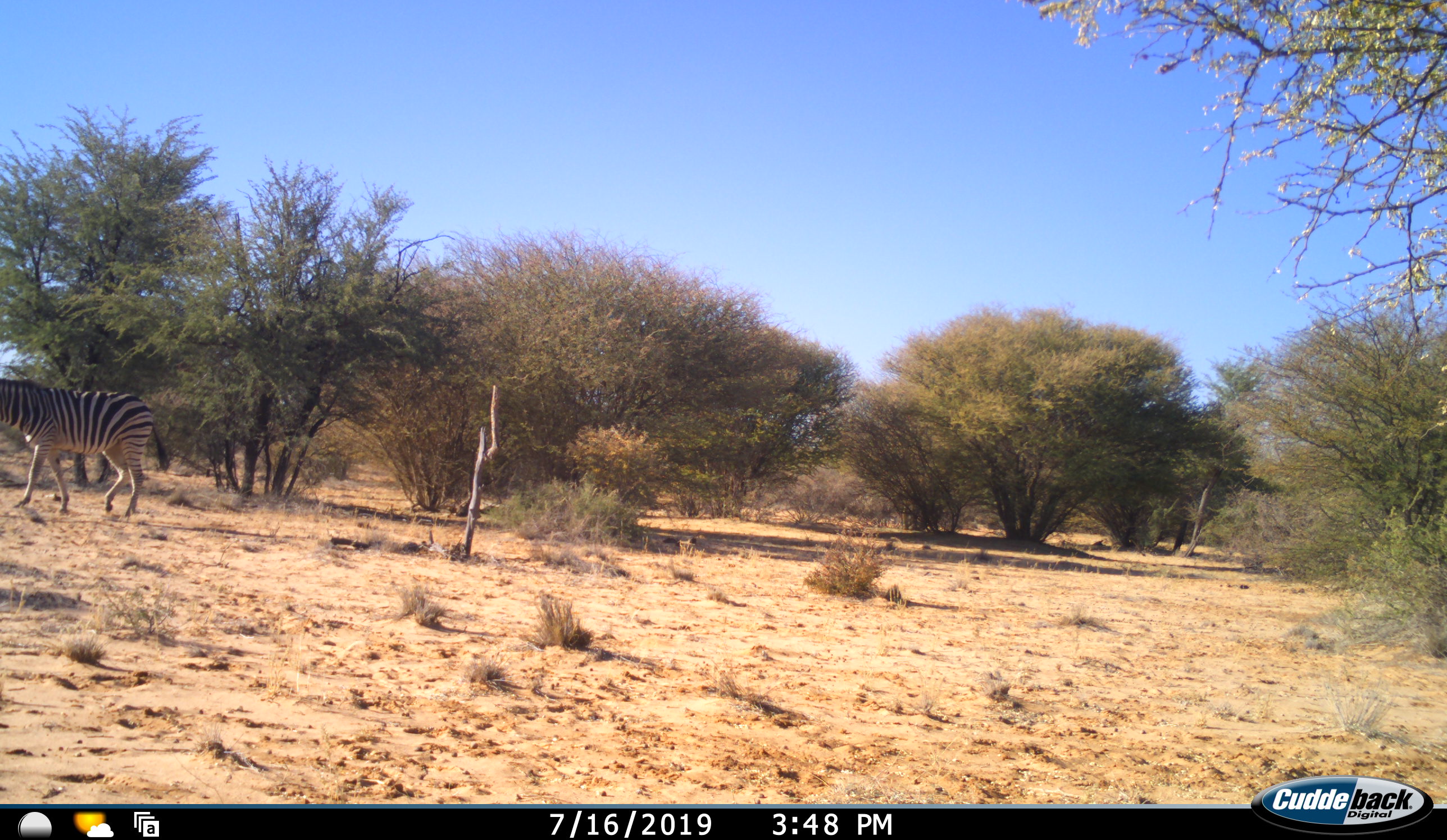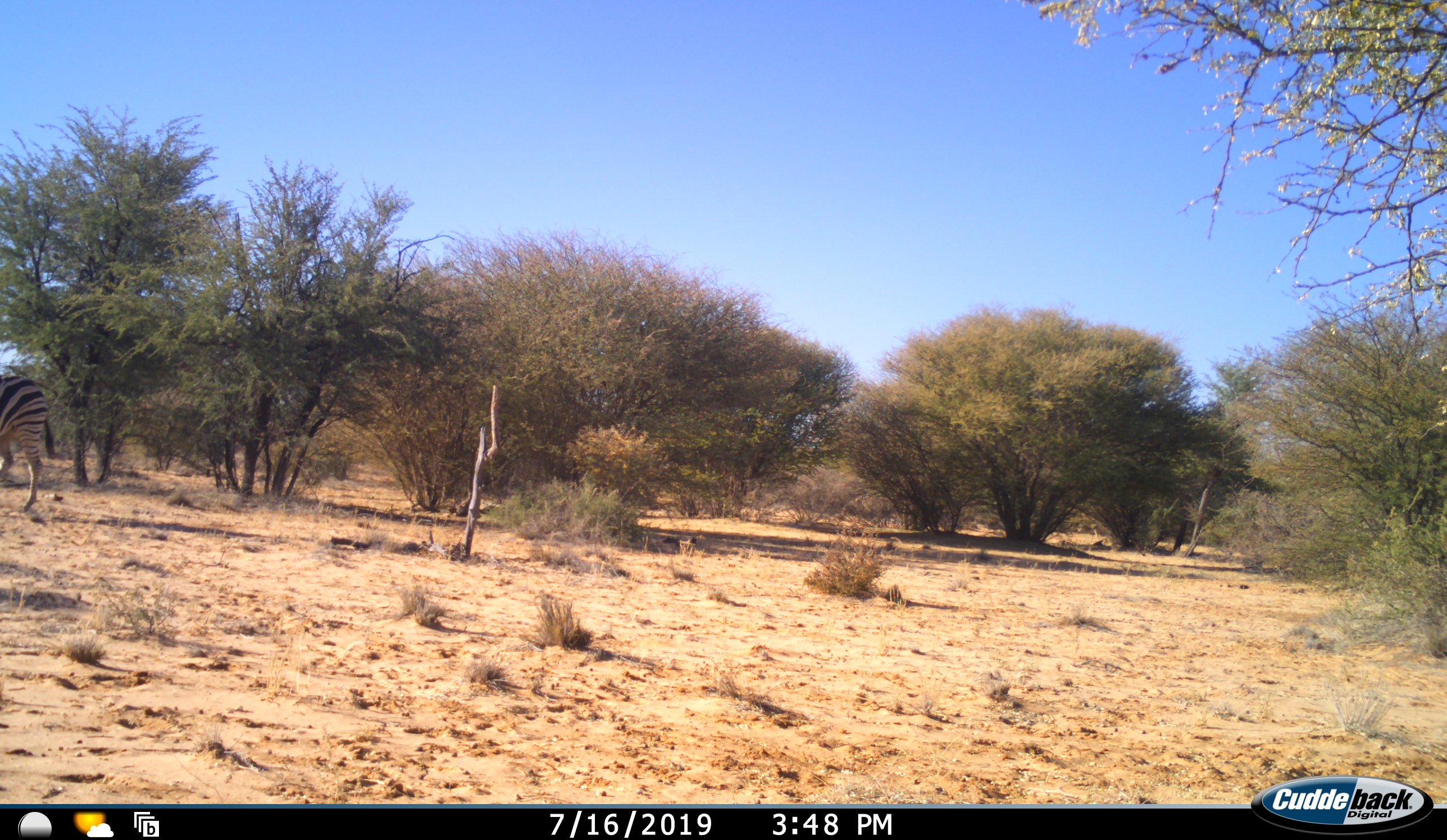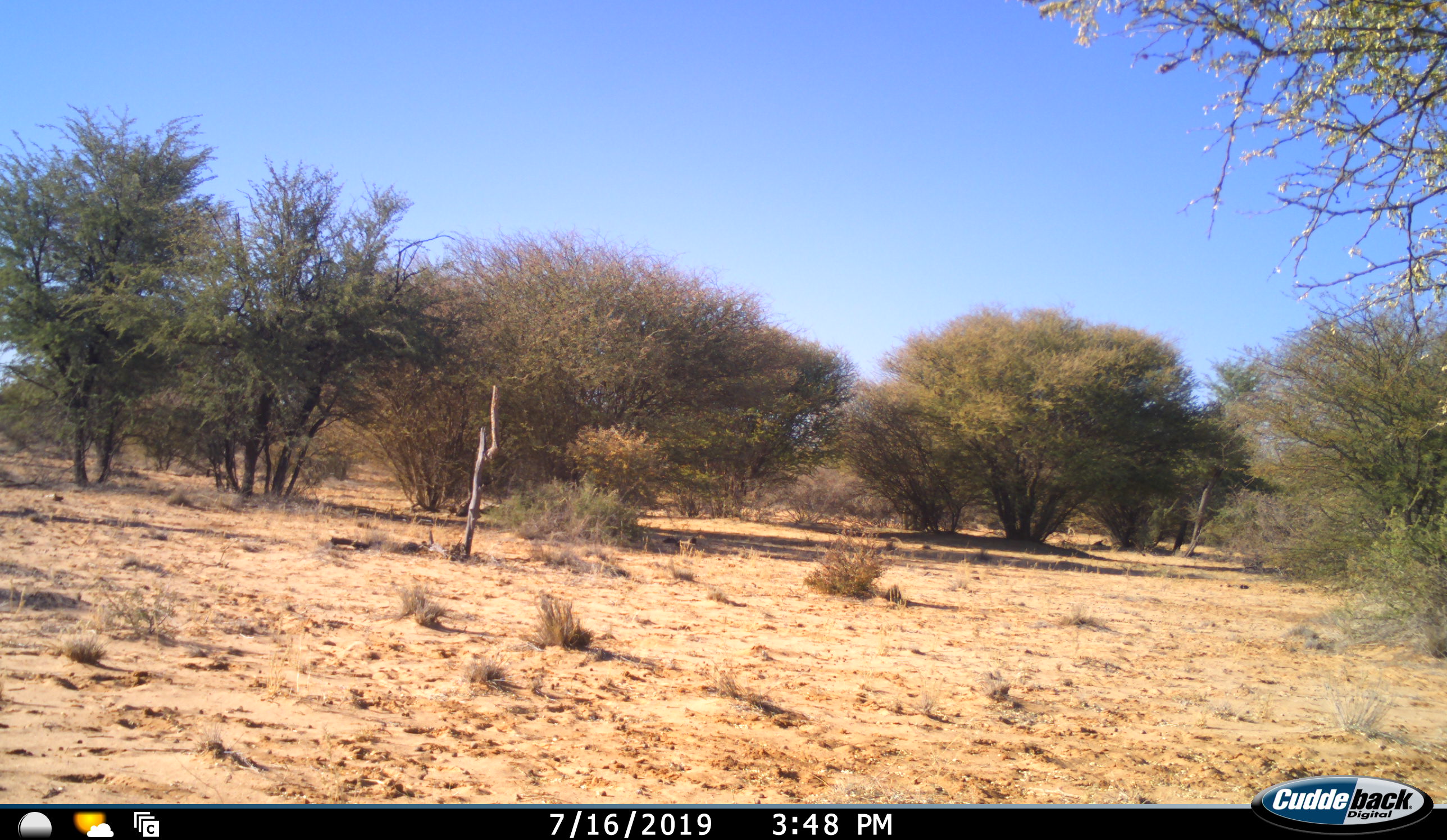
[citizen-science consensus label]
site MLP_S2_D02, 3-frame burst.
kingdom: Animalia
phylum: Chordata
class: Mammalia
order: Perissodactyla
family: Equidae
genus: Equus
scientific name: Equus quagga burchellii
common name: burchell's zebra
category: zebraburchells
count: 1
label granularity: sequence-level